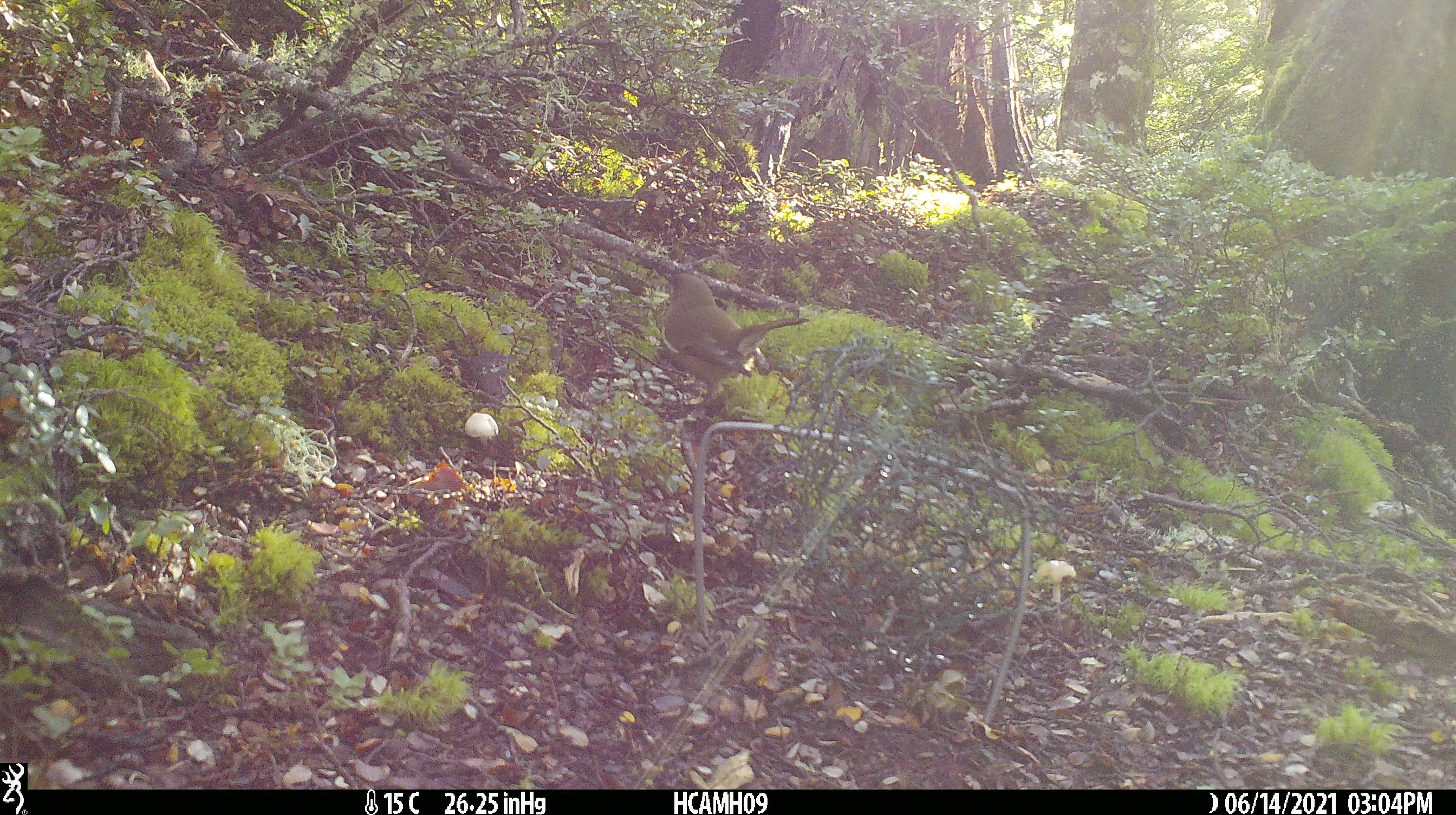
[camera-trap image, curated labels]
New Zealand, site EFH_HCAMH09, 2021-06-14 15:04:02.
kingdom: Animalia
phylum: Chordata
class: Aves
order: Passeriformes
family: Meliphagidae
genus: Anthornis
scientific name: Anthornis melanura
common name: new zealand bellbird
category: bellbird